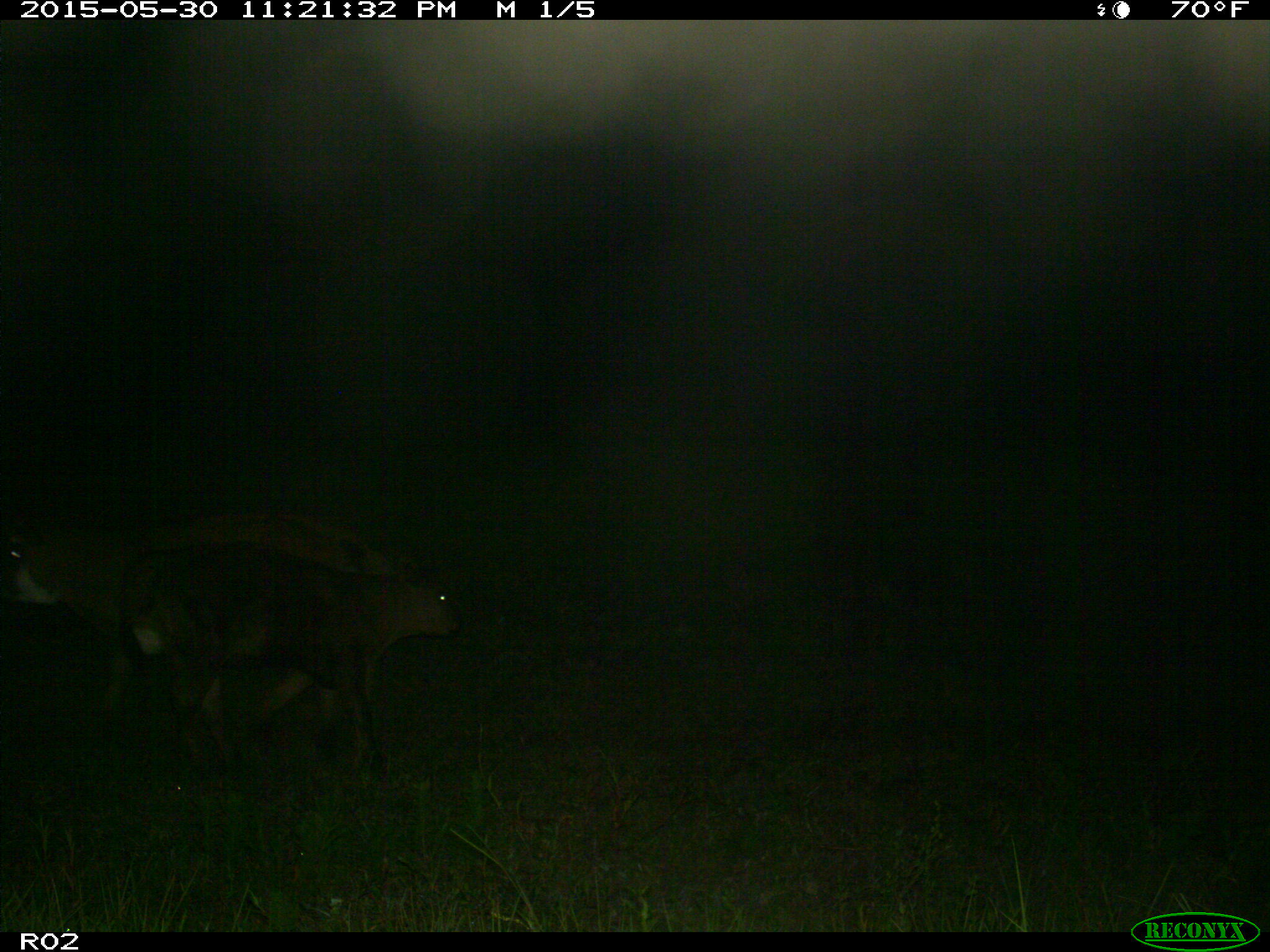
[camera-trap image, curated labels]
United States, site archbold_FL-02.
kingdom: Animalia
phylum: Chordata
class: Mammalia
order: Artiodactyla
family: Bovidae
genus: Bos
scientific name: Bos taurus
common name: domestic cow